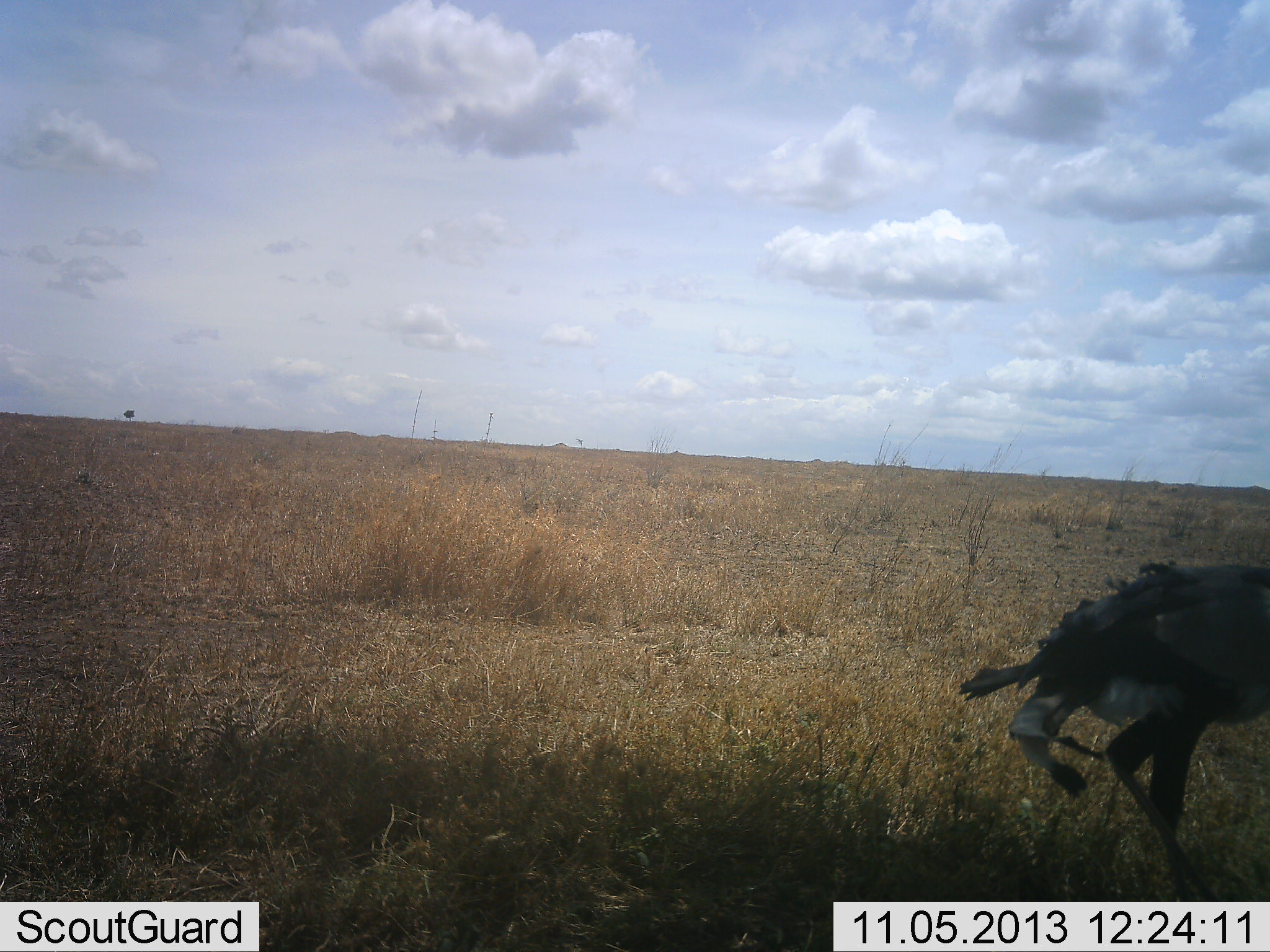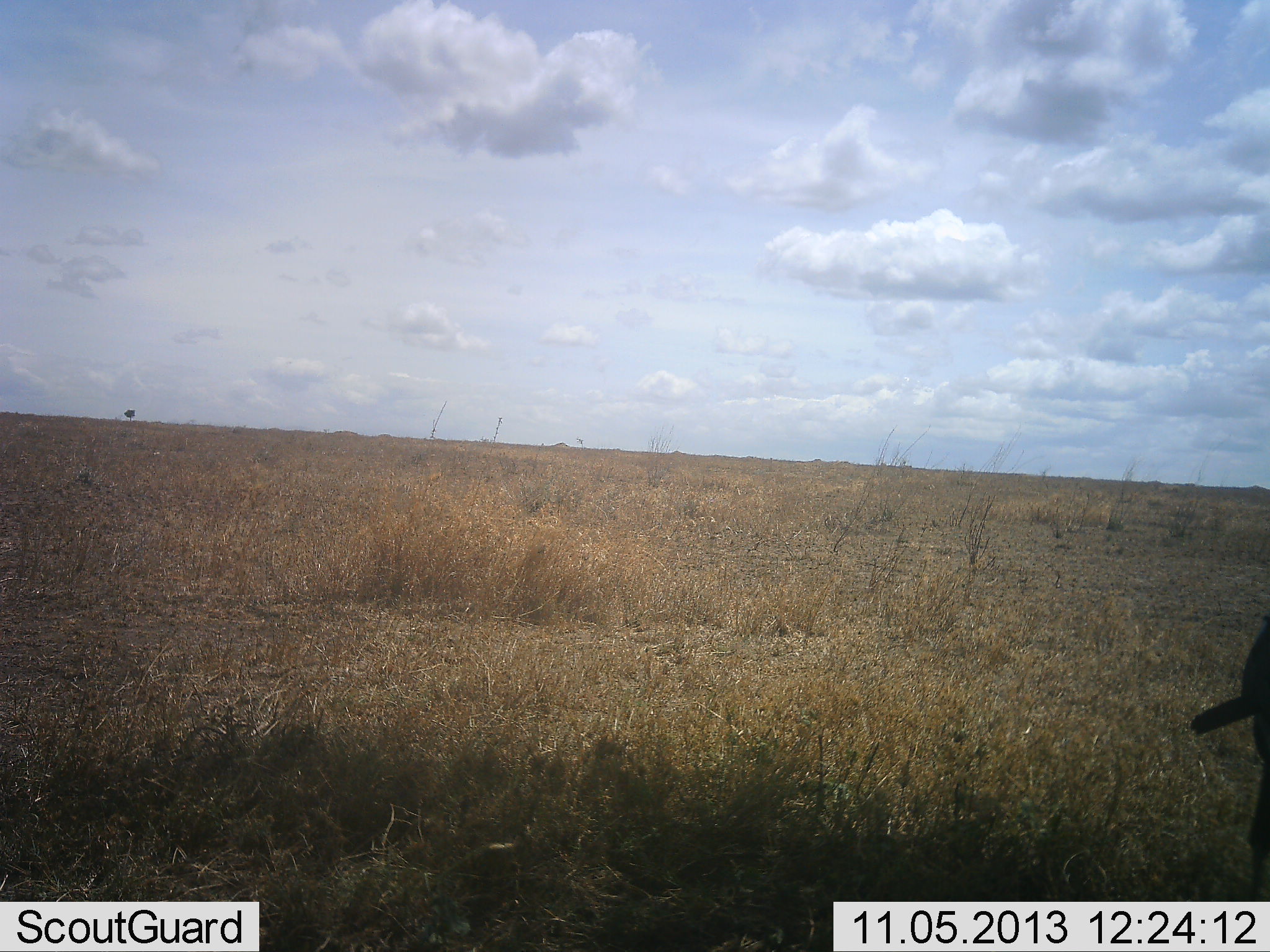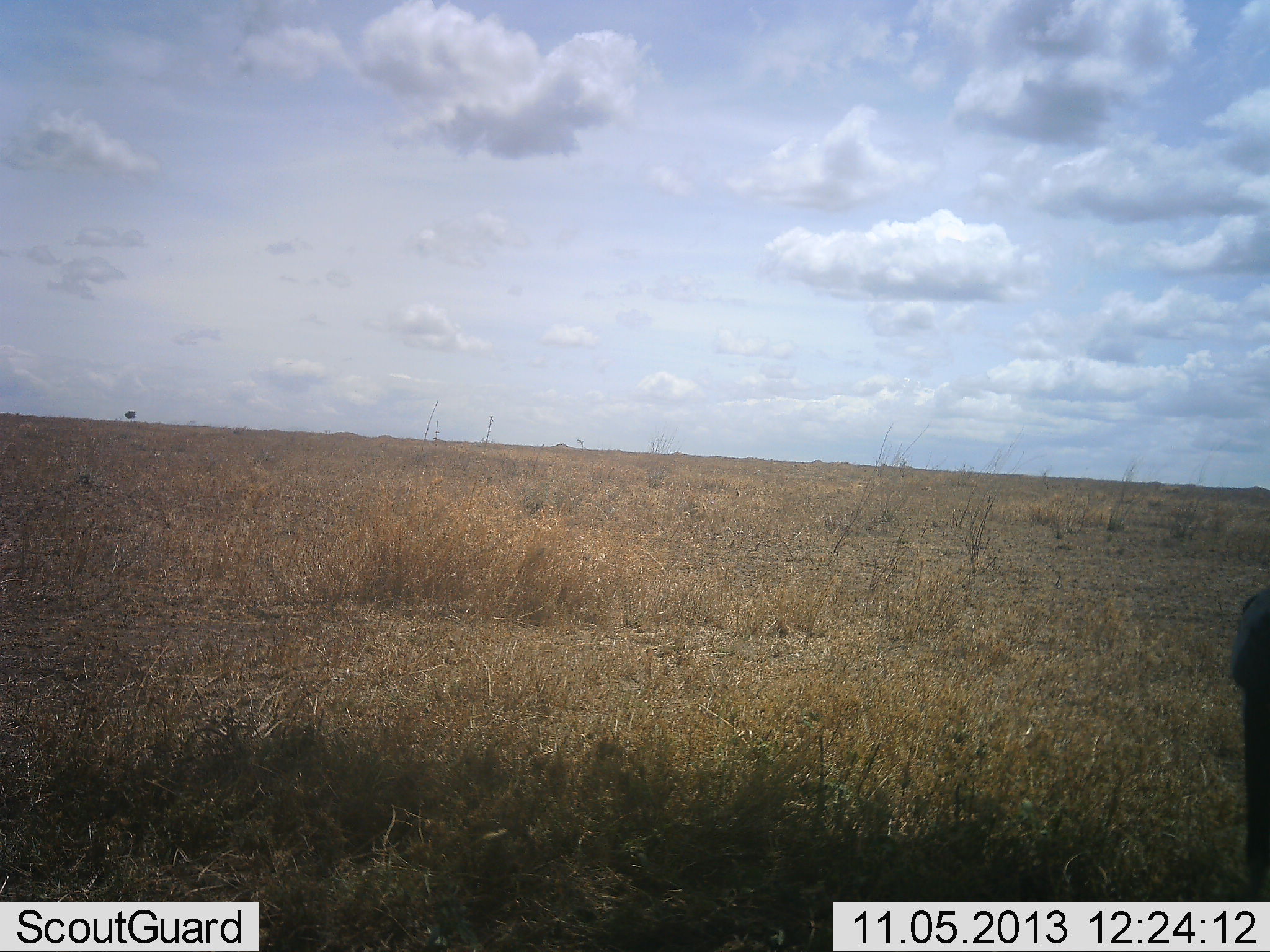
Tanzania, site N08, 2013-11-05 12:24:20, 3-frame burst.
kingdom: Animalia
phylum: Chordata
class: Aves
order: Accipitriformes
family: Sagittariidae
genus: Sagittarius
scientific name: Sagittarius serpentarius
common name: secretary bird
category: secretarybird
Secretarybird (secretary bird) (Sagittarius serpentarius), count 1. Behavior (volunteer vote fractions): standing 0%, resting 0%, moving 100%, interacting 0%. Young present (vote fraction): 0%. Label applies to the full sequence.